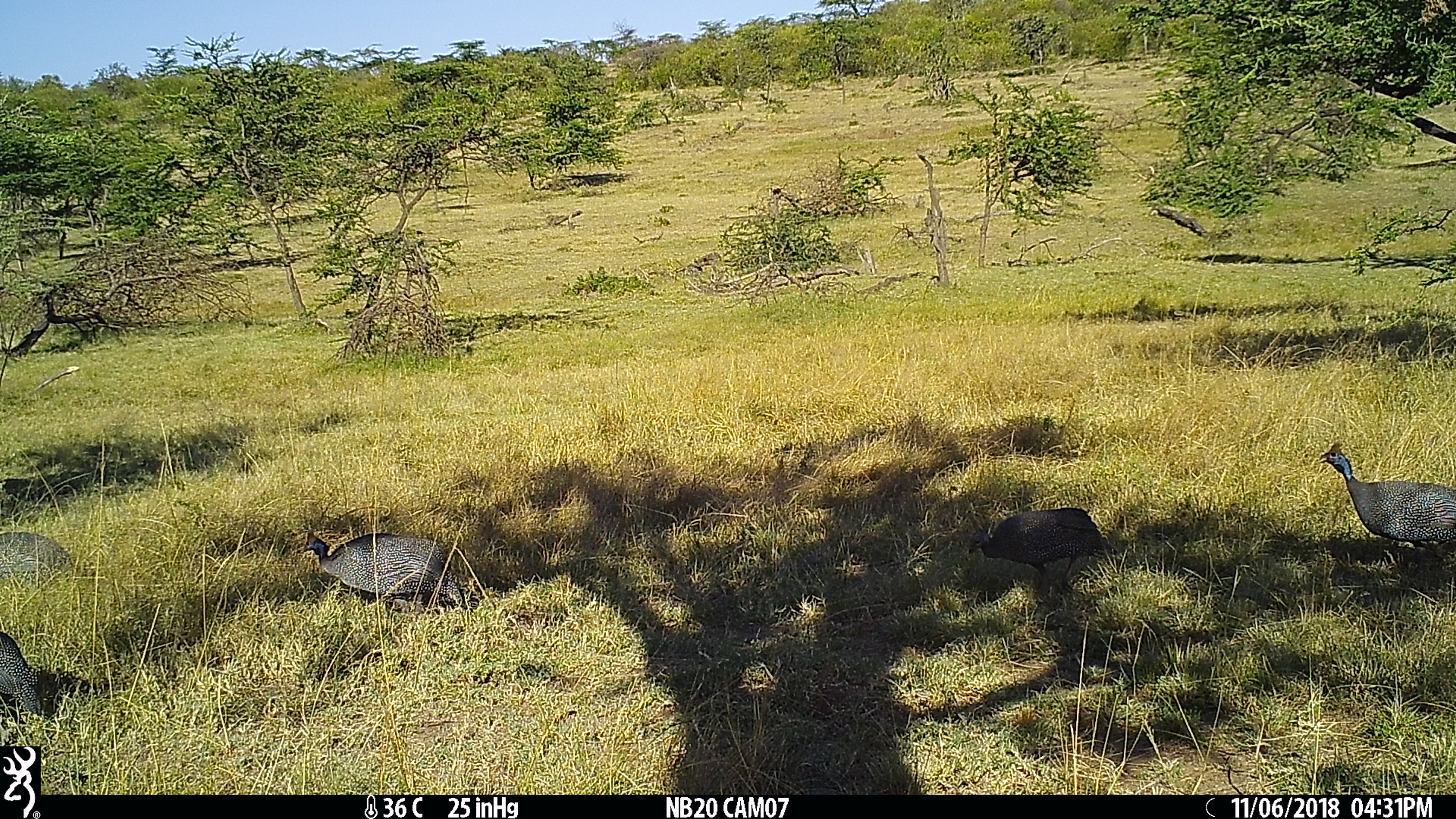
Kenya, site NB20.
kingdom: Animalia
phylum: Chordata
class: Aves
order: Galliformes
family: Numididae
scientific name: Numididae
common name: guineafowl